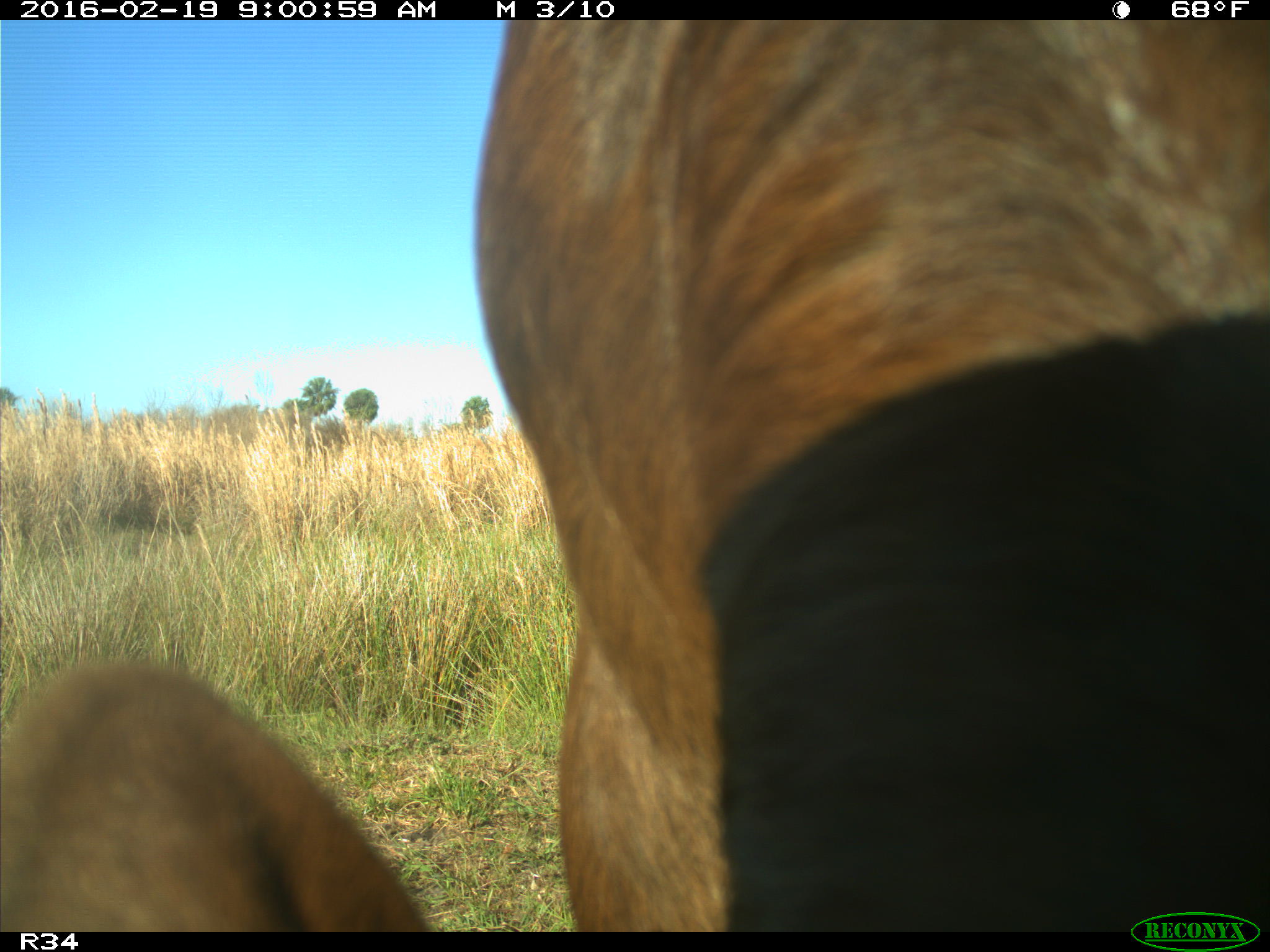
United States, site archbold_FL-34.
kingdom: Animalia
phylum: Chordata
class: Mammalia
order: Artiodactyla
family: Bovidae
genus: Bos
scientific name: Bos taurus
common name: domestic cow